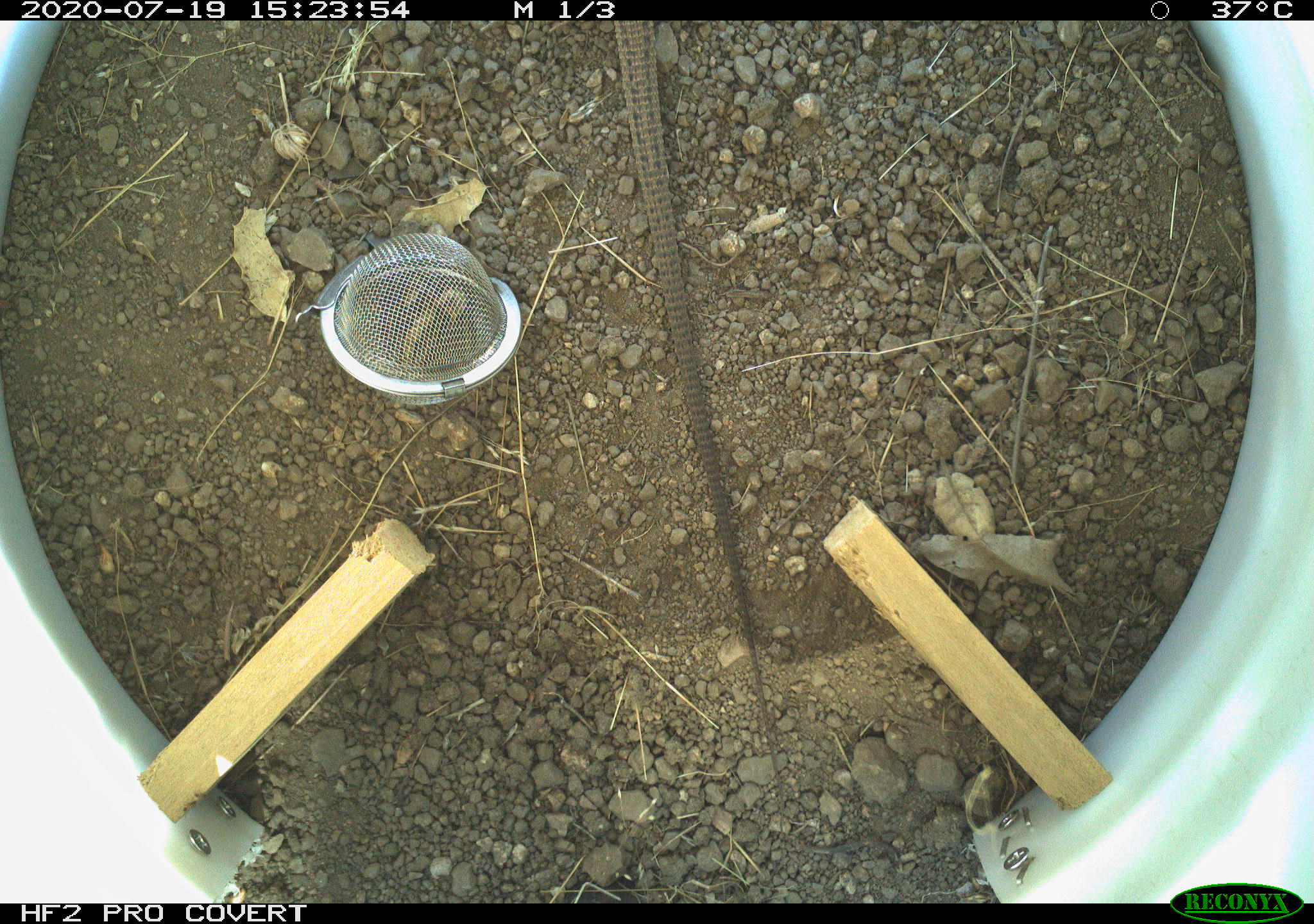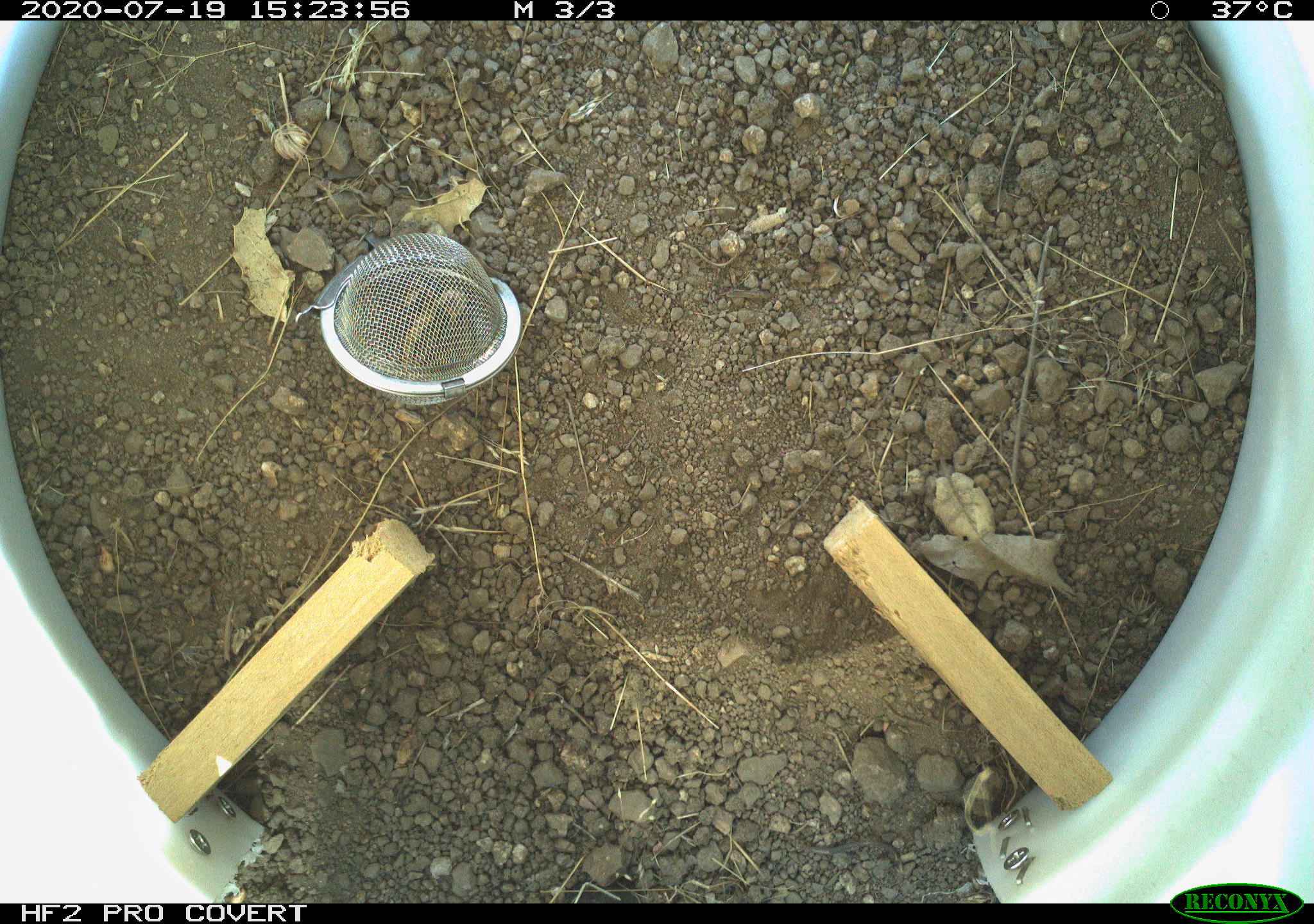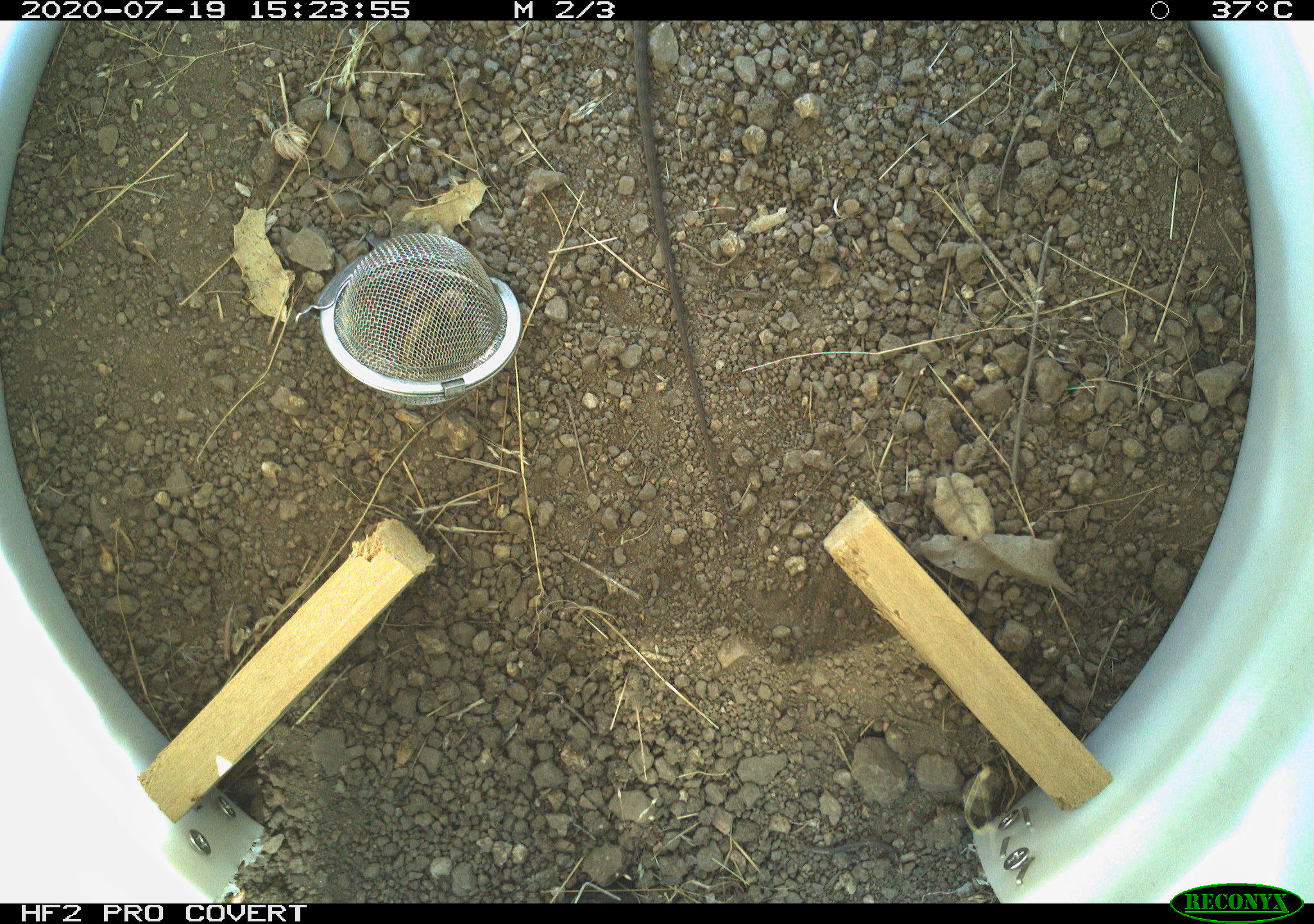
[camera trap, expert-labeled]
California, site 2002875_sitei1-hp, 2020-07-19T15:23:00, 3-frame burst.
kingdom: Animalia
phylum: Chordata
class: Reptilia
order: Squamata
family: Teiidae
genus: Aspidoscelis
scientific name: Aspidoscelis tigris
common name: western whiptail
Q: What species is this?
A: Western whiptail (Aspidoscelis tigris).